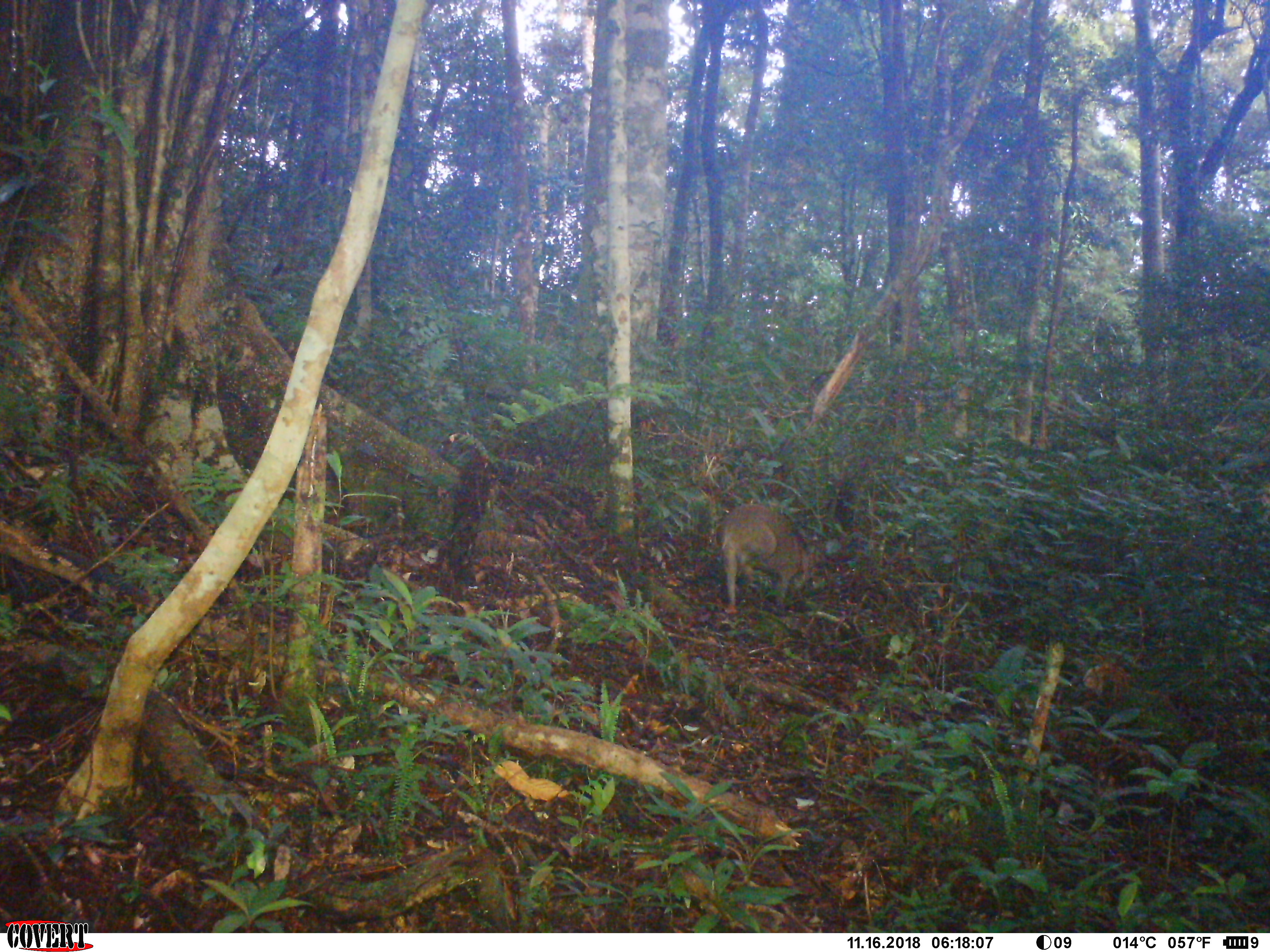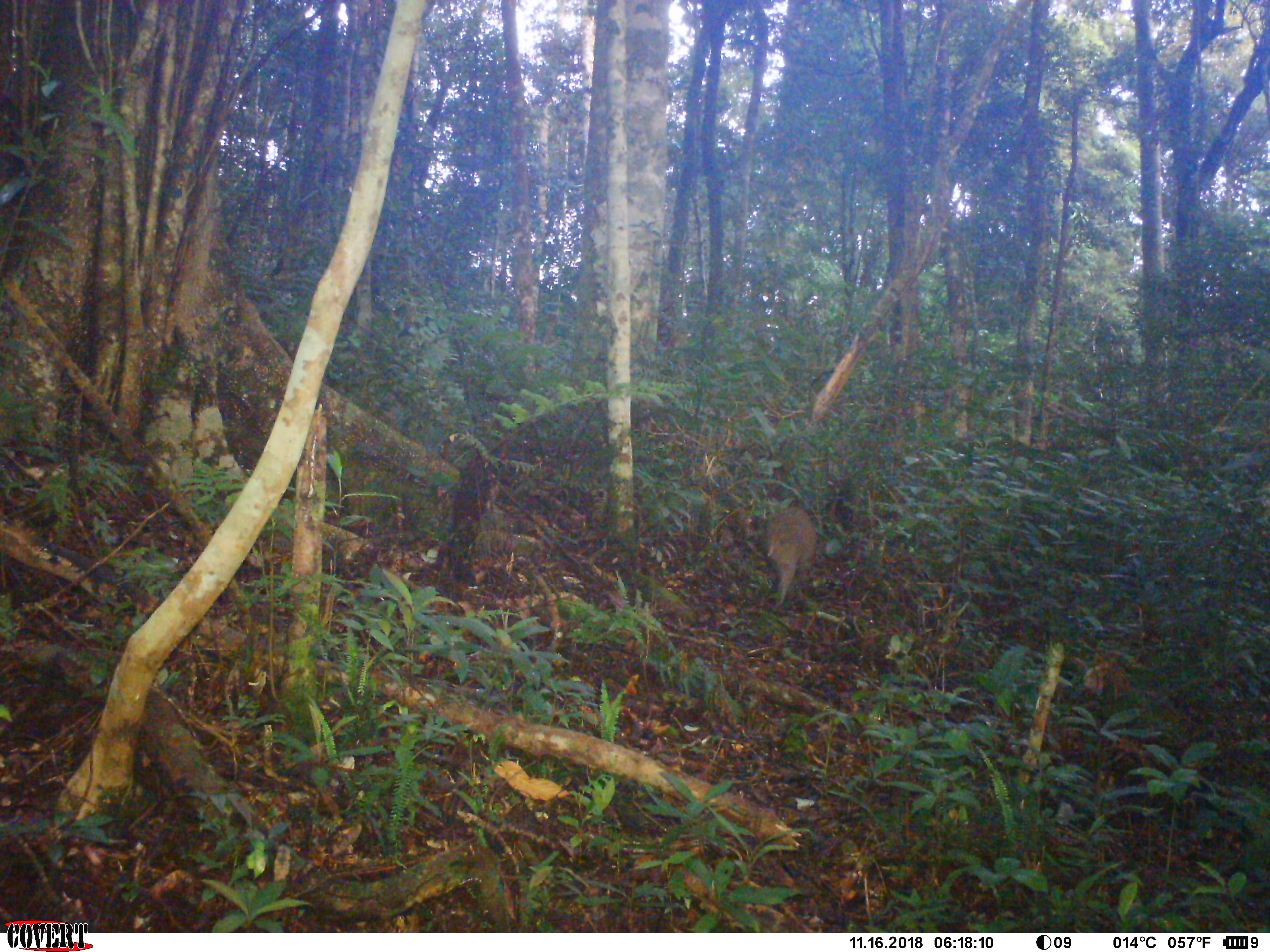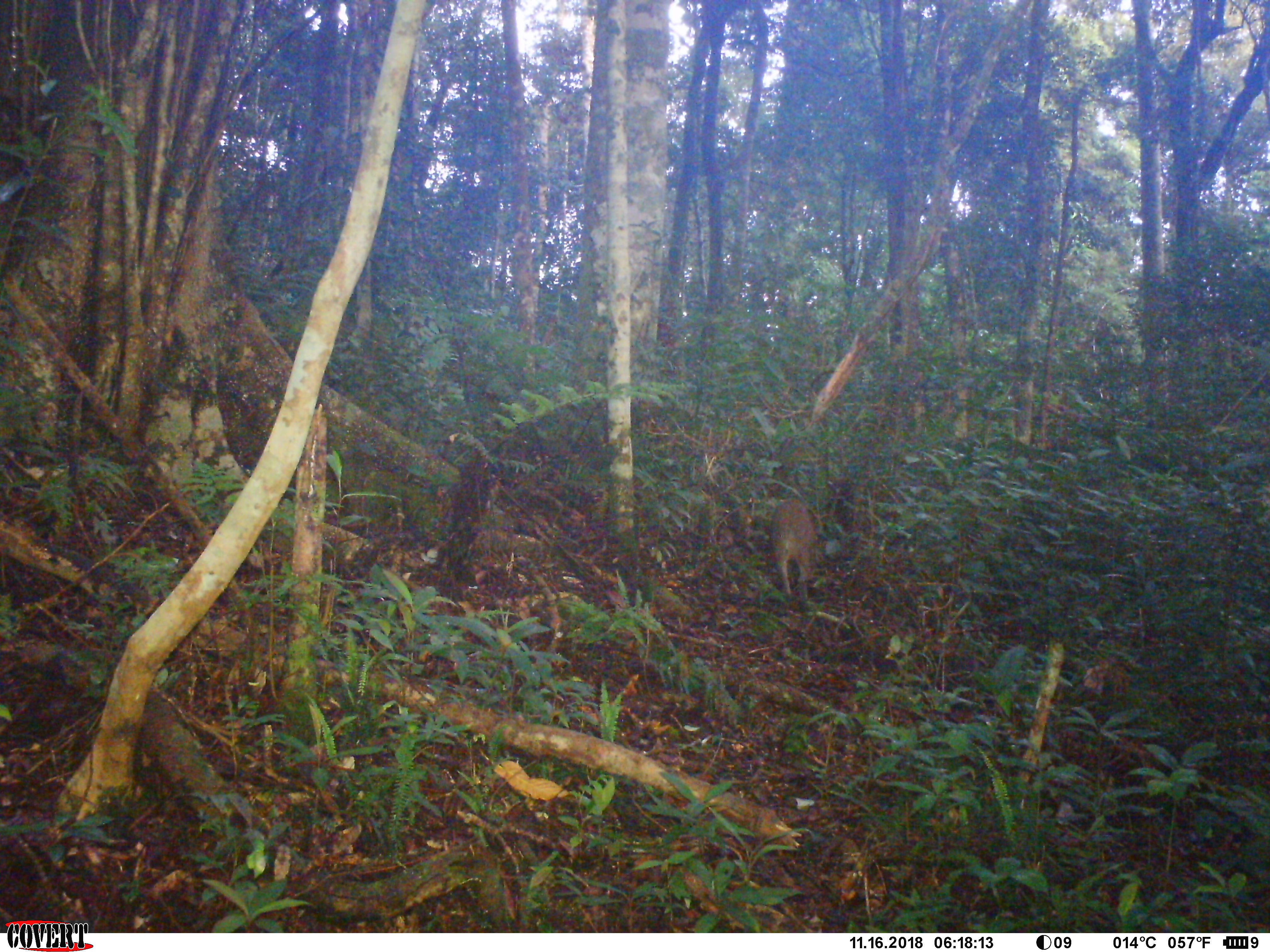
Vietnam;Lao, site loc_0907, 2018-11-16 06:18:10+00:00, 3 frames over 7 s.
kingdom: Animalia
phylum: Chordata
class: Mammalia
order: Artiodactyla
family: Suidae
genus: Sus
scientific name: Sus scrofa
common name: eurasian wild pig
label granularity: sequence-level